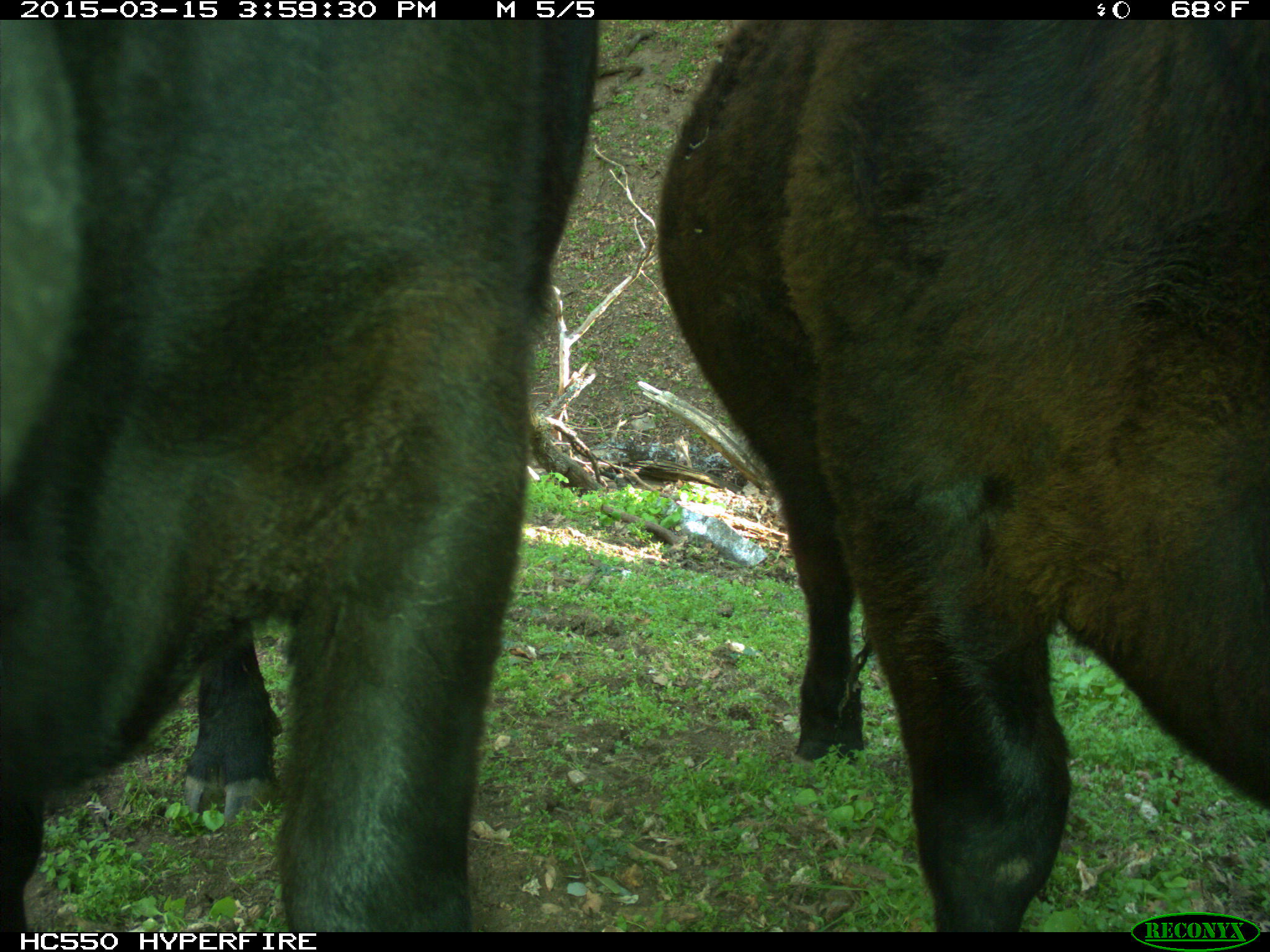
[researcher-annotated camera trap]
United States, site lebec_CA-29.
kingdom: Animalia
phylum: Chordata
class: Mammalia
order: Artiodactyla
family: Bovidae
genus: Bos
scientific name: Bos taurus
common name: domestic cow